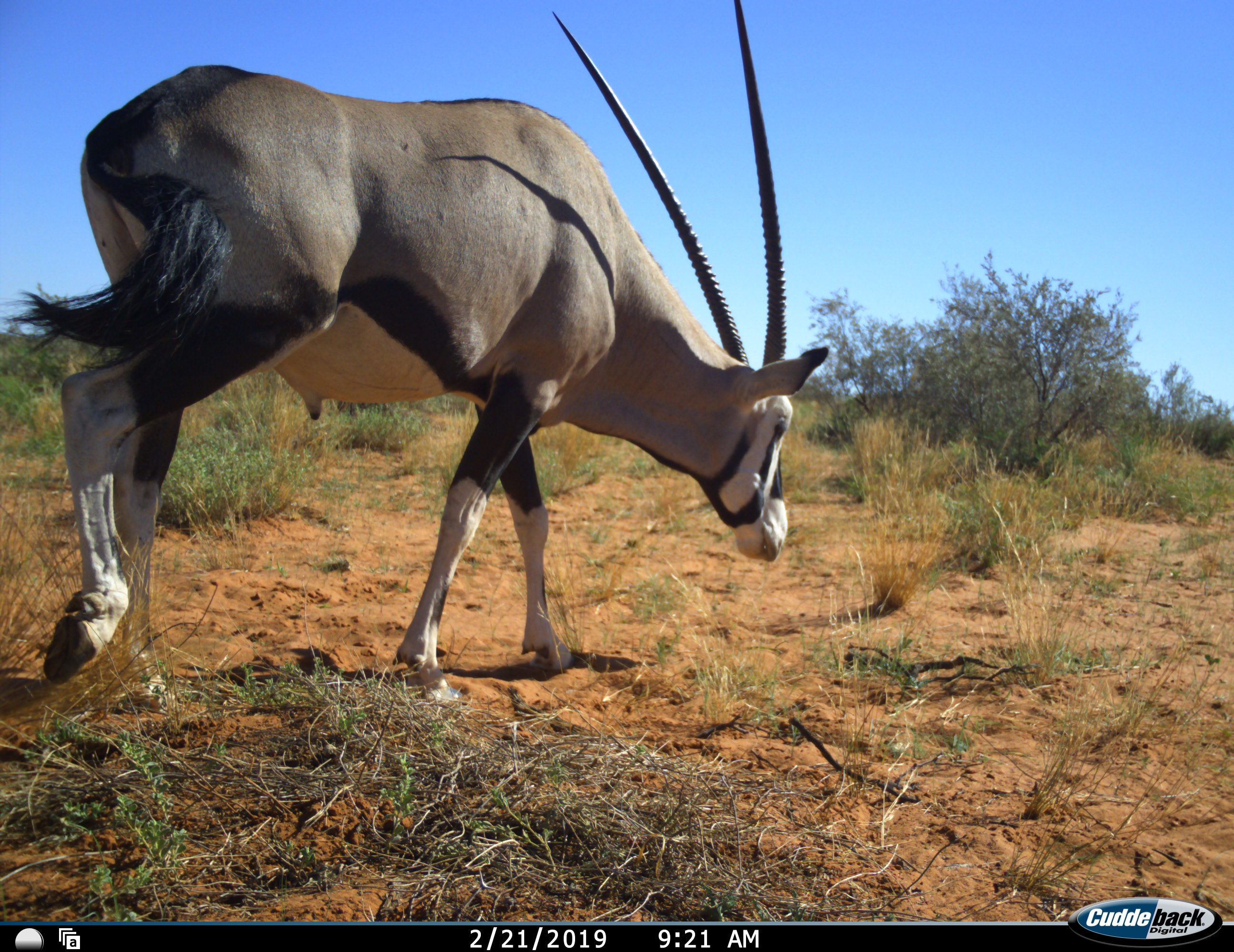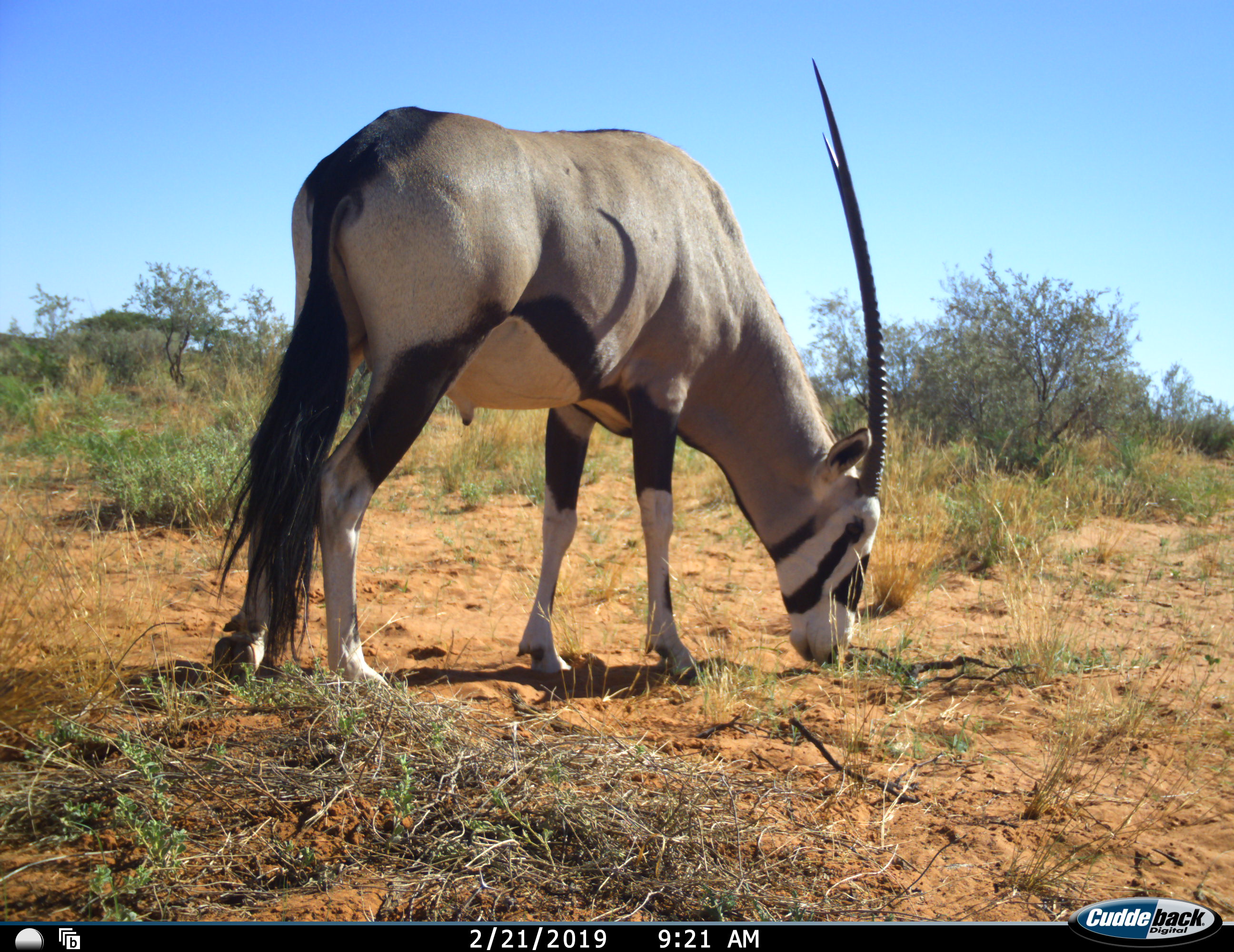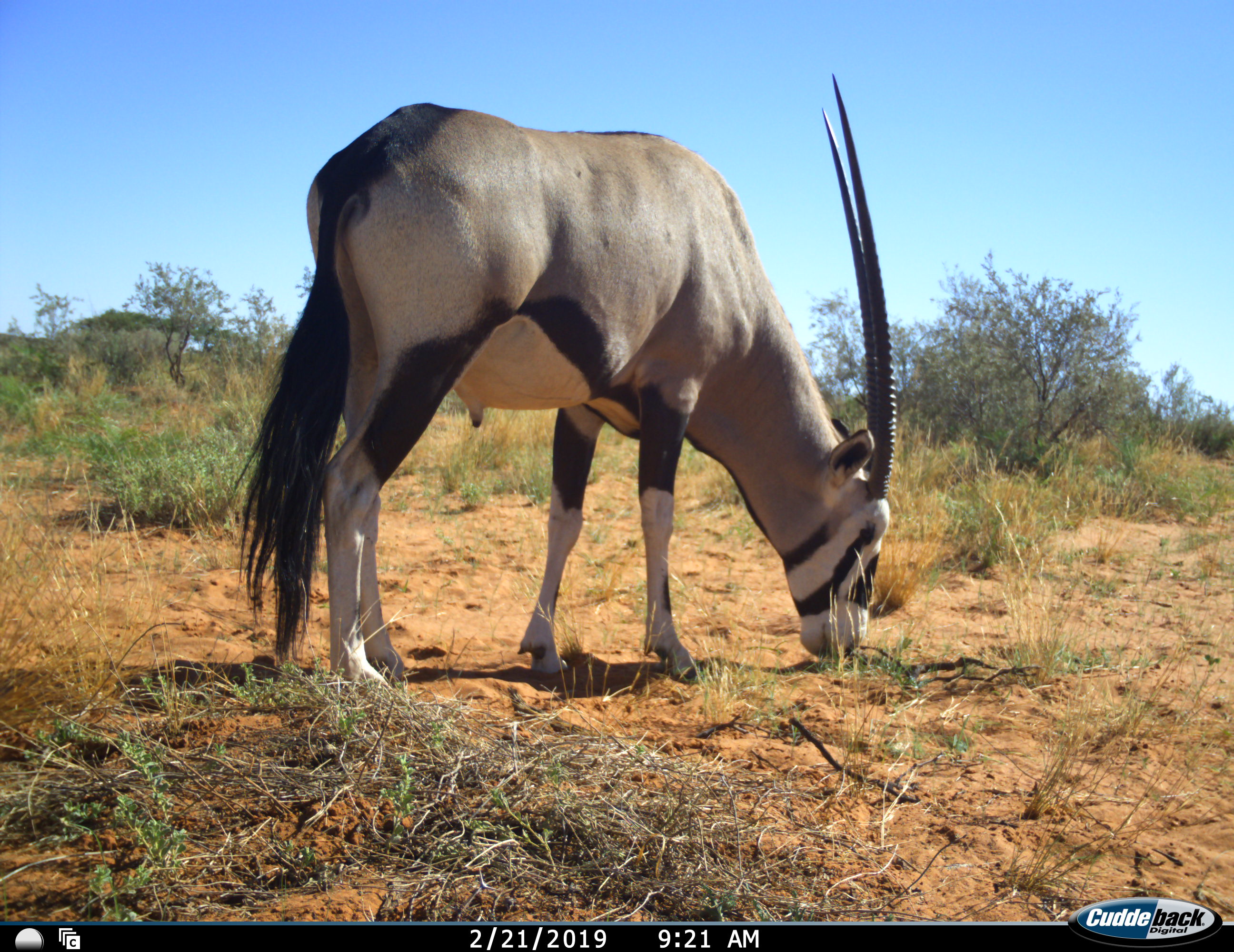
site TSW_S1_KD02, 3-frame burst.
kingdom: Animalia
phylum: Chordata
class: Mammalia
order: Artiodactyla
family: Bovidae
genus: Oryx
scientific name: Oryx gazella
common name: gemsbok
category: oryx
Oryx (gemsbok) (Oryx gazella), count 1. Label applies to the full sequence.